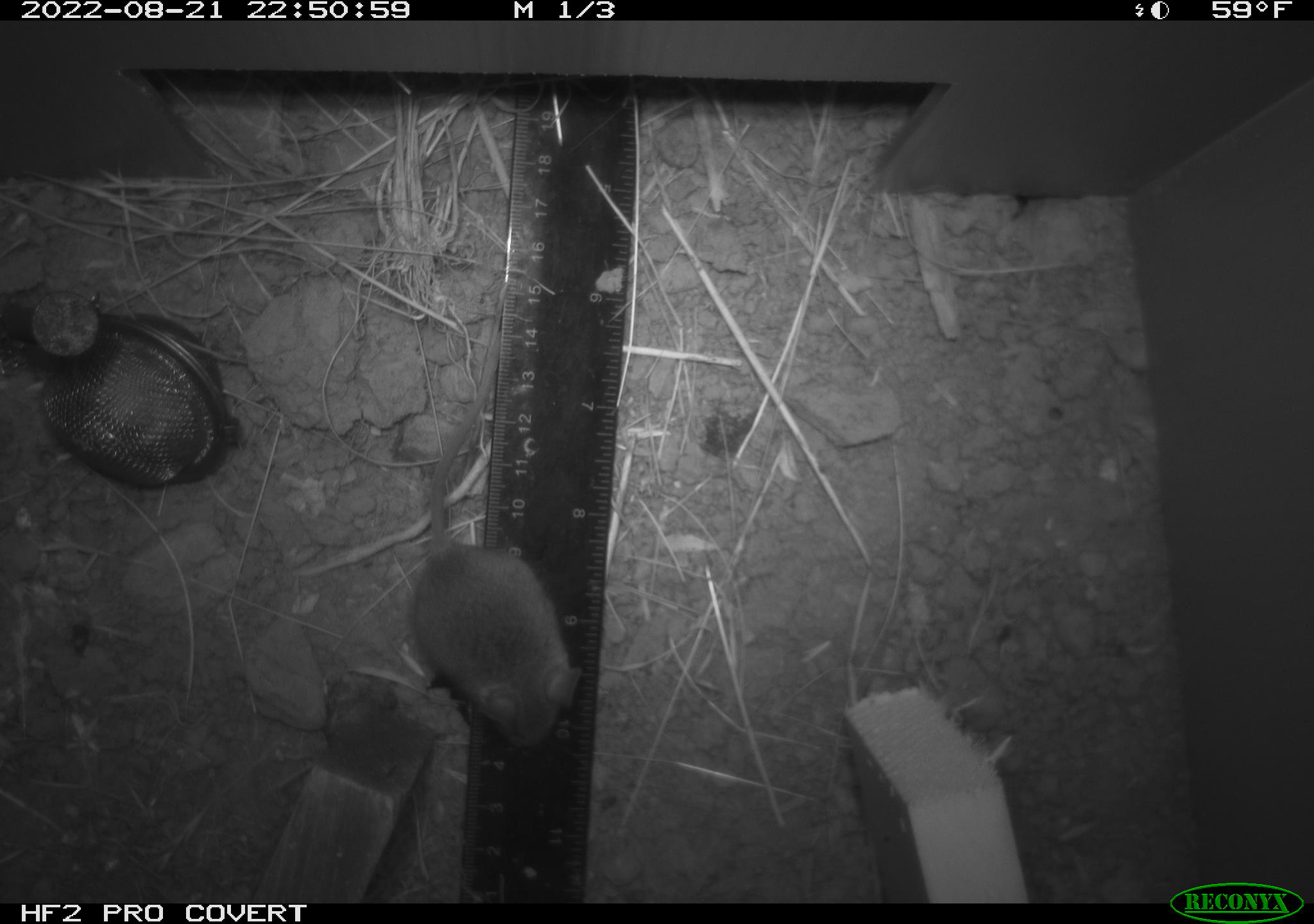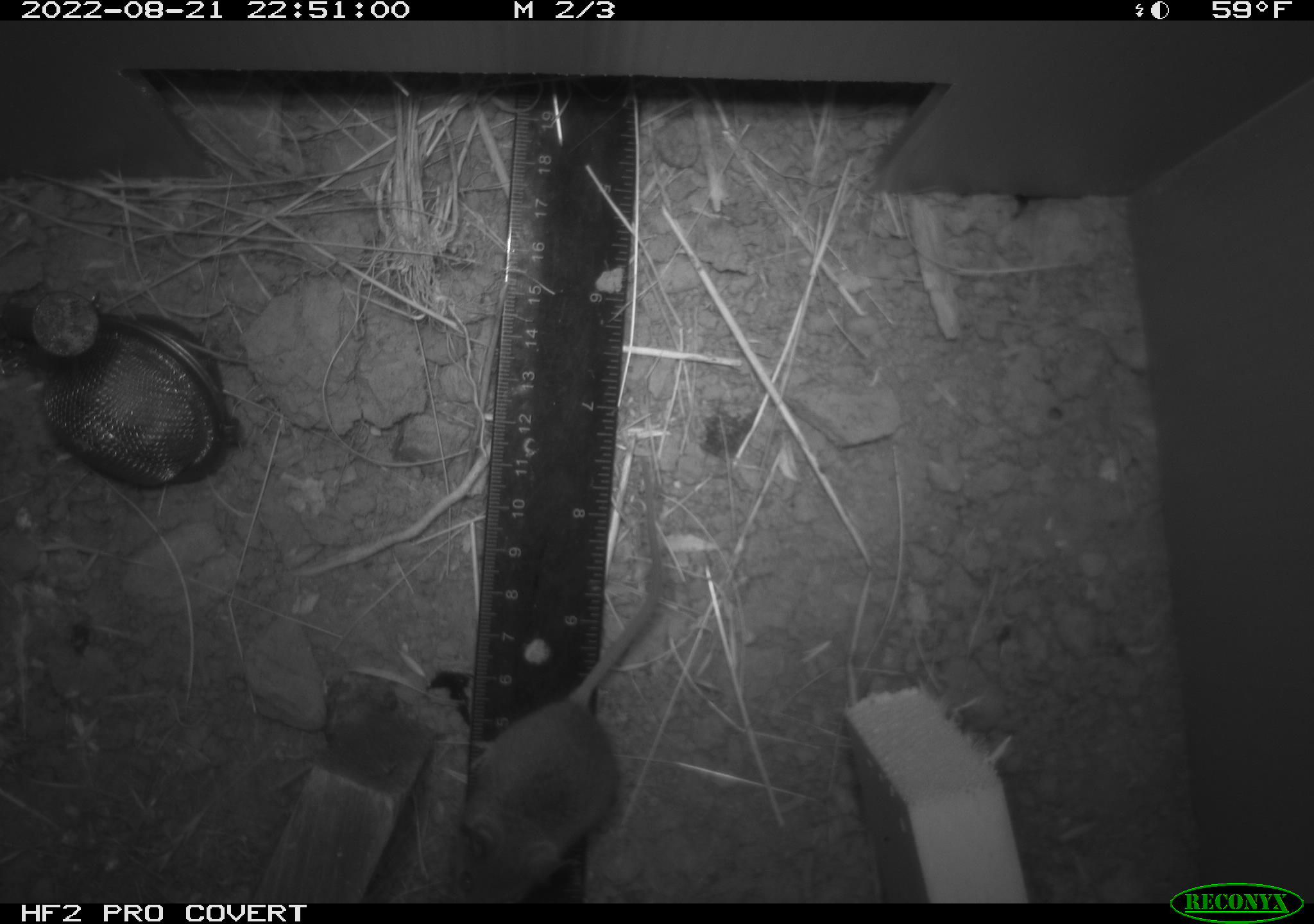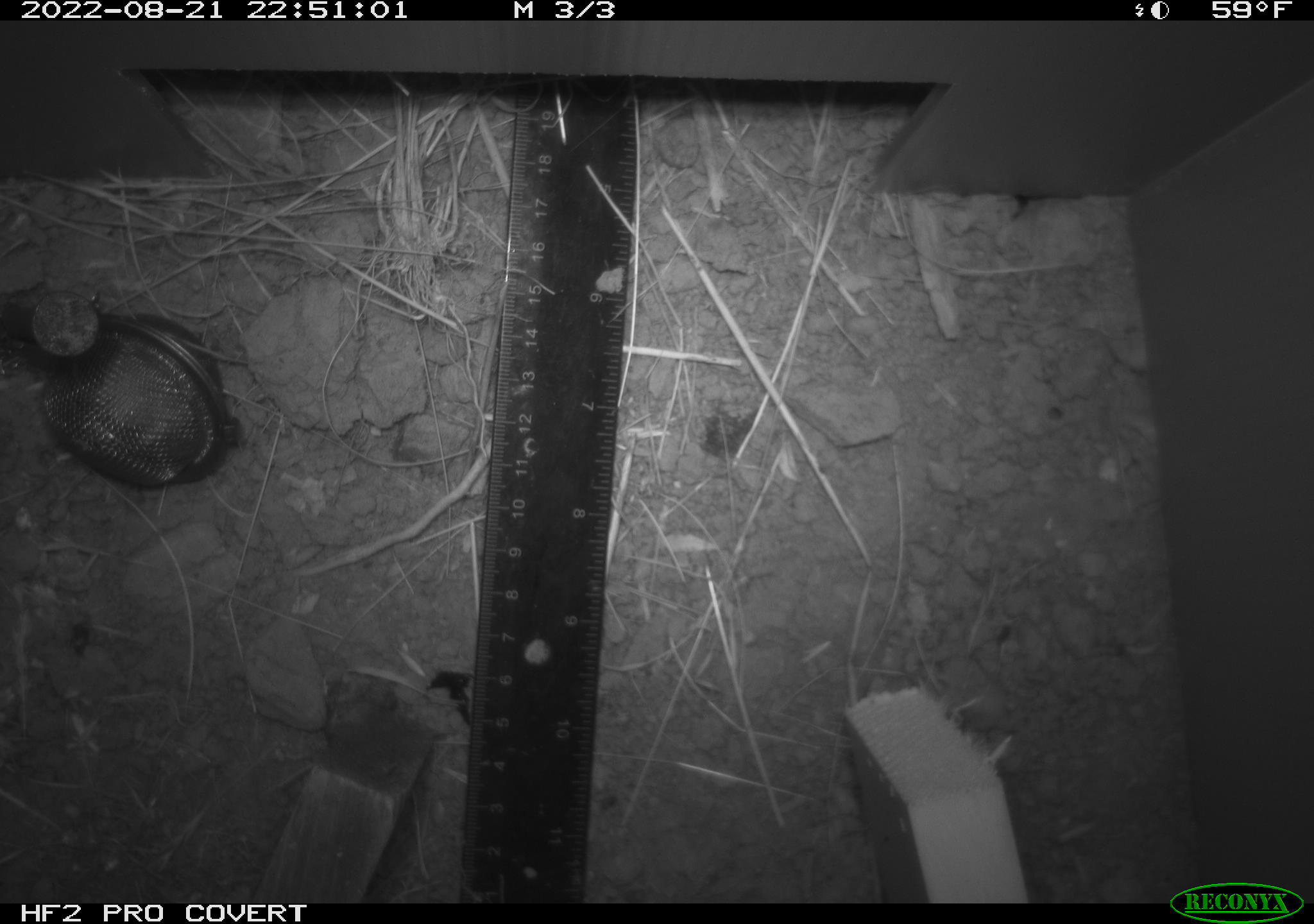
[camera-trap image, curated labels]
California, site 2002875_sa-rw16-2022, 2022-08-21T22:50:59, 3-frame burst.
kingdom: Animalia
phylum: Chordata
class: Mammalia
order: Rodentia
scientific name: Rodentia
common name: mouse species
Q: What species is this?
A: Mouse species (Rodentia).